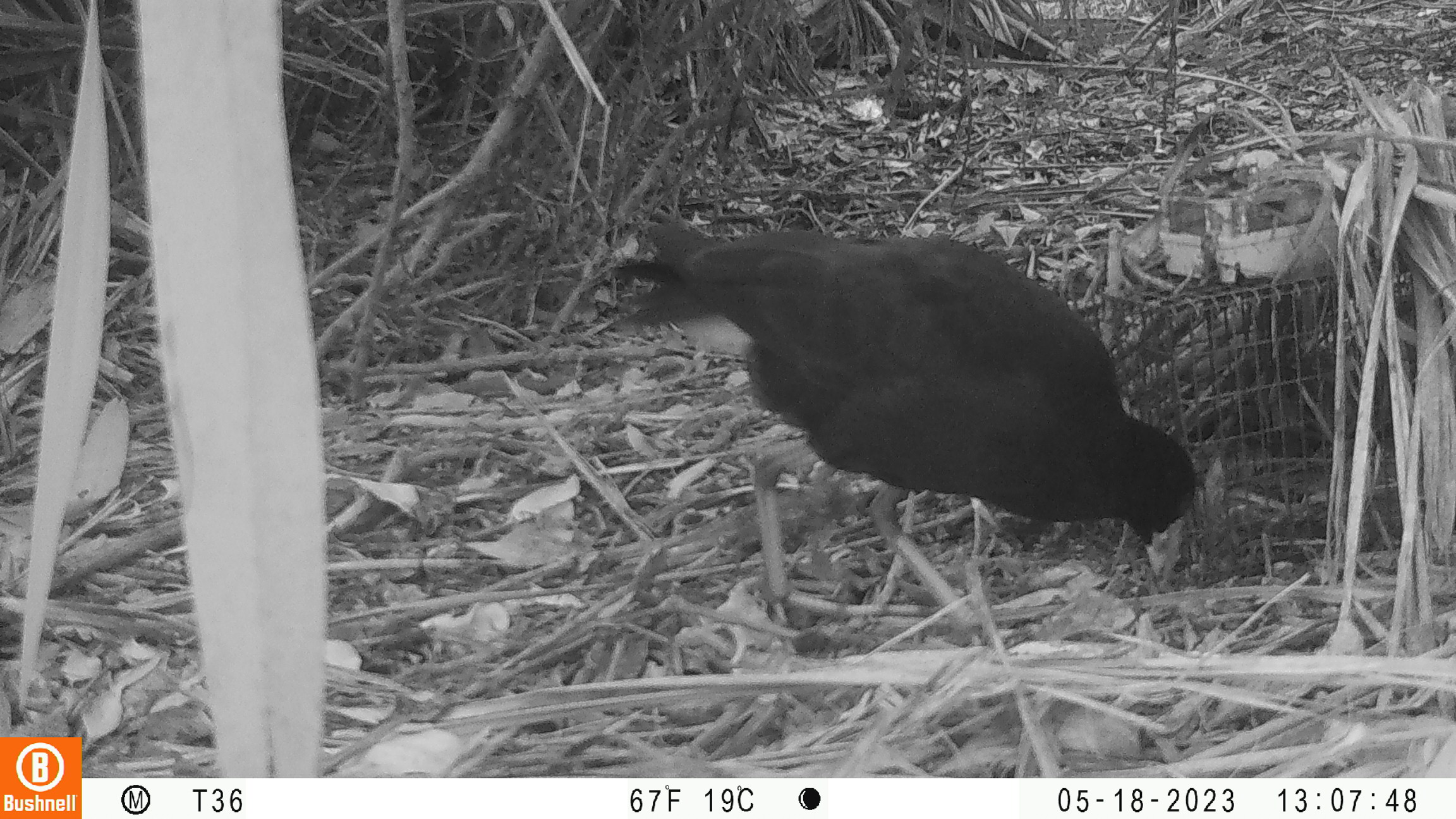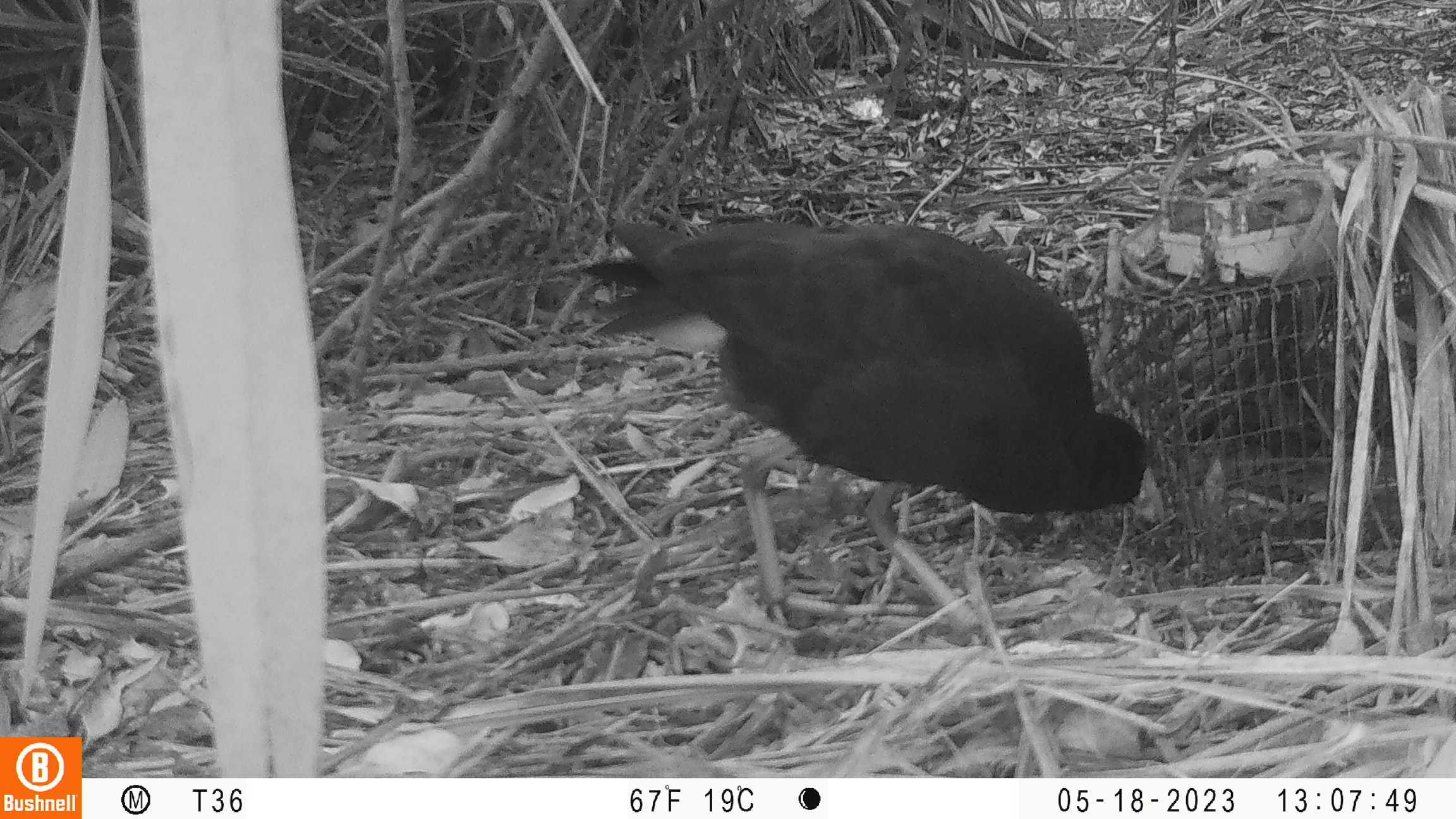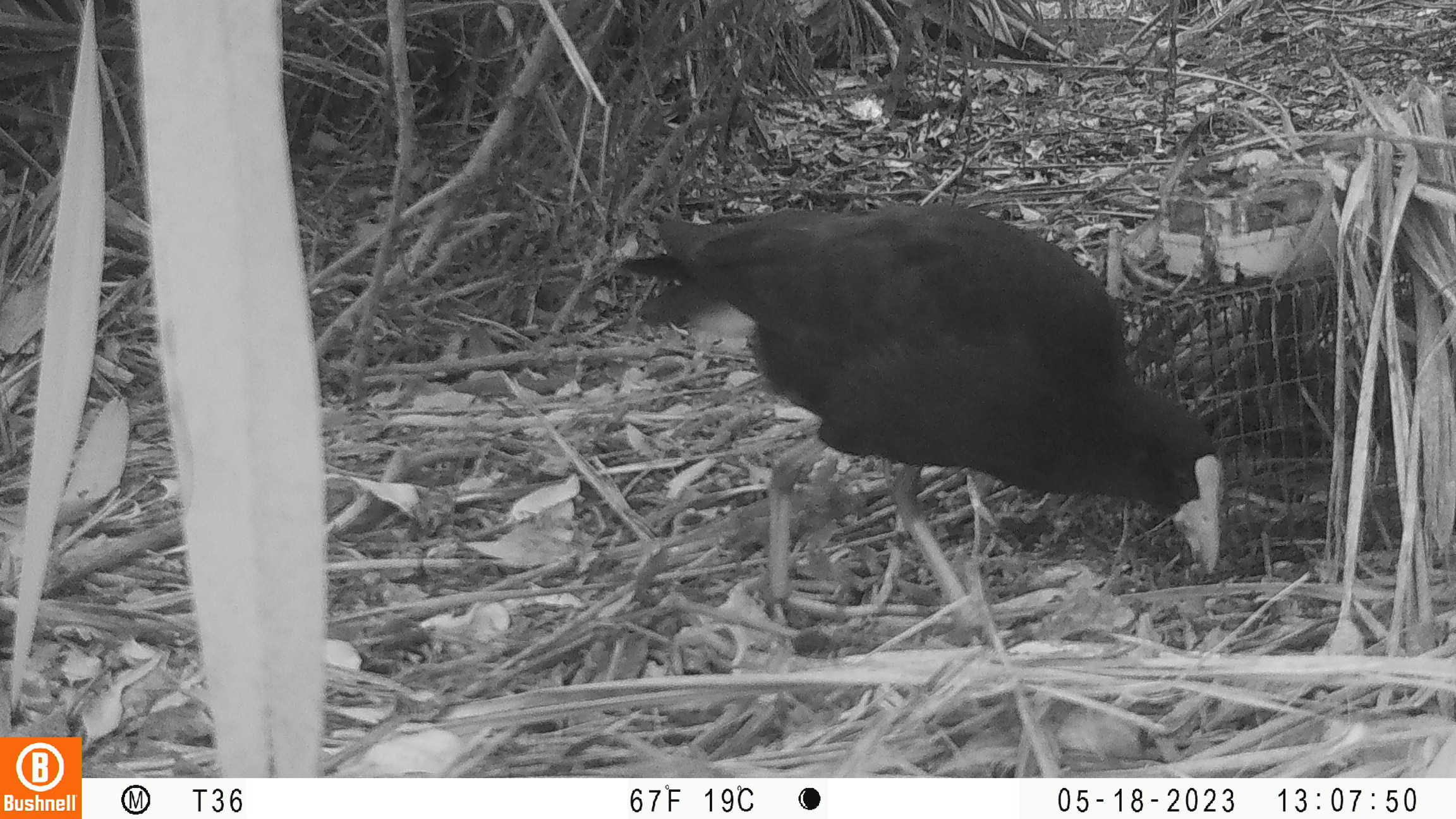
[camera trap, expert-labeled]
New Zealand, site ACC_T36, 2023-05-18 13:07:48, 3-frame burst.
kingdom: Animalia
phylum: Chordata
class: Aves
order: Gruiformes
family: Rallidae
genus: Porphyrio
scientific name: Porphyrio melanotus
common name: australasian swamphen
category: pukeko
Pukeko (australasian swamphen) (Porphyrio melanotus).